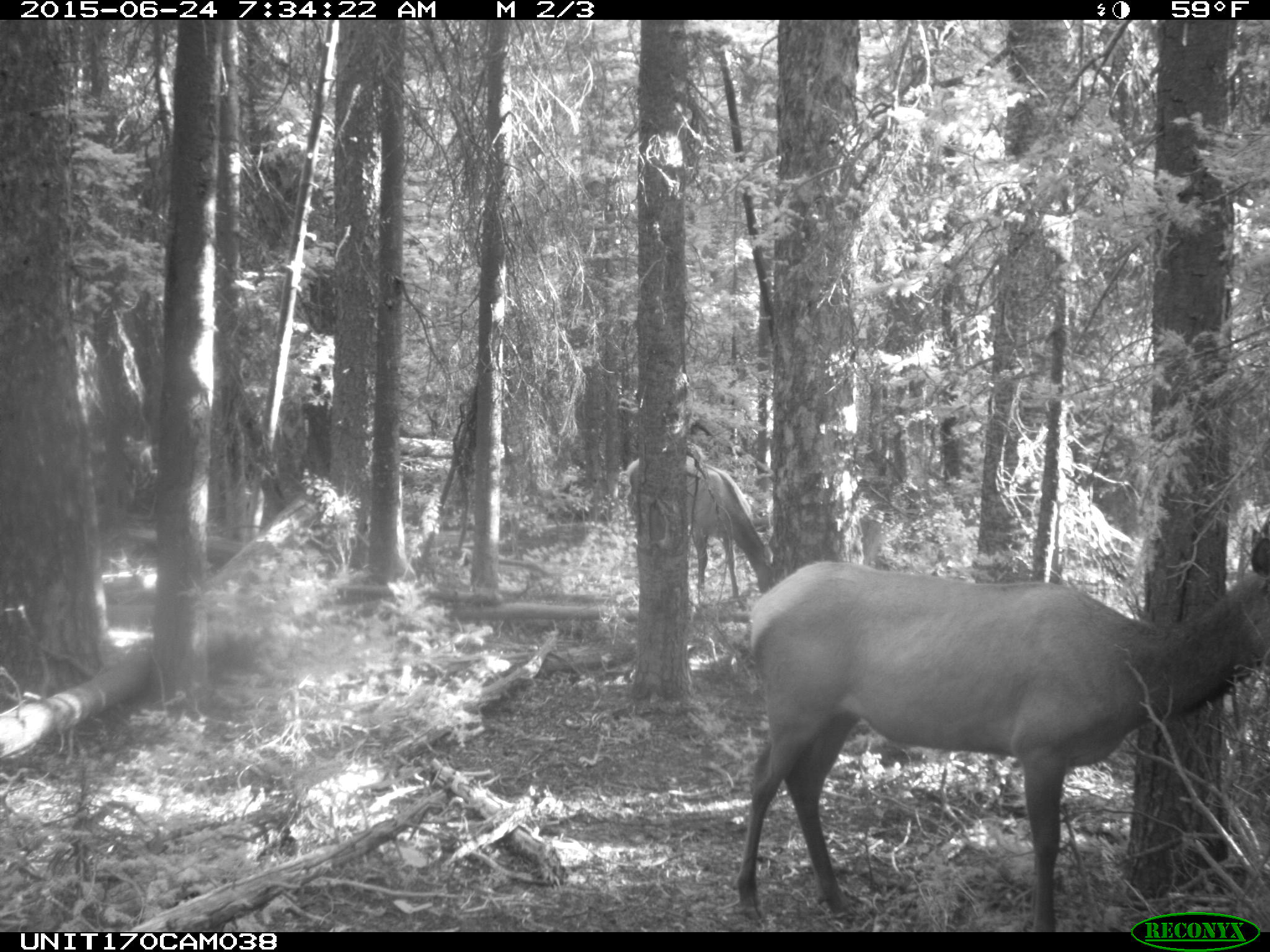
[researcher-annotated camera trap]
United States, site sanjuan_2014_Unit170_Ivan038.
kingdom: Animalia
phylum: Chordata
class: Mammalia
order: Artiodactyla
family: Cervidae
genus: Cervus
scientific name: Cervus elaphus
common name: red deer